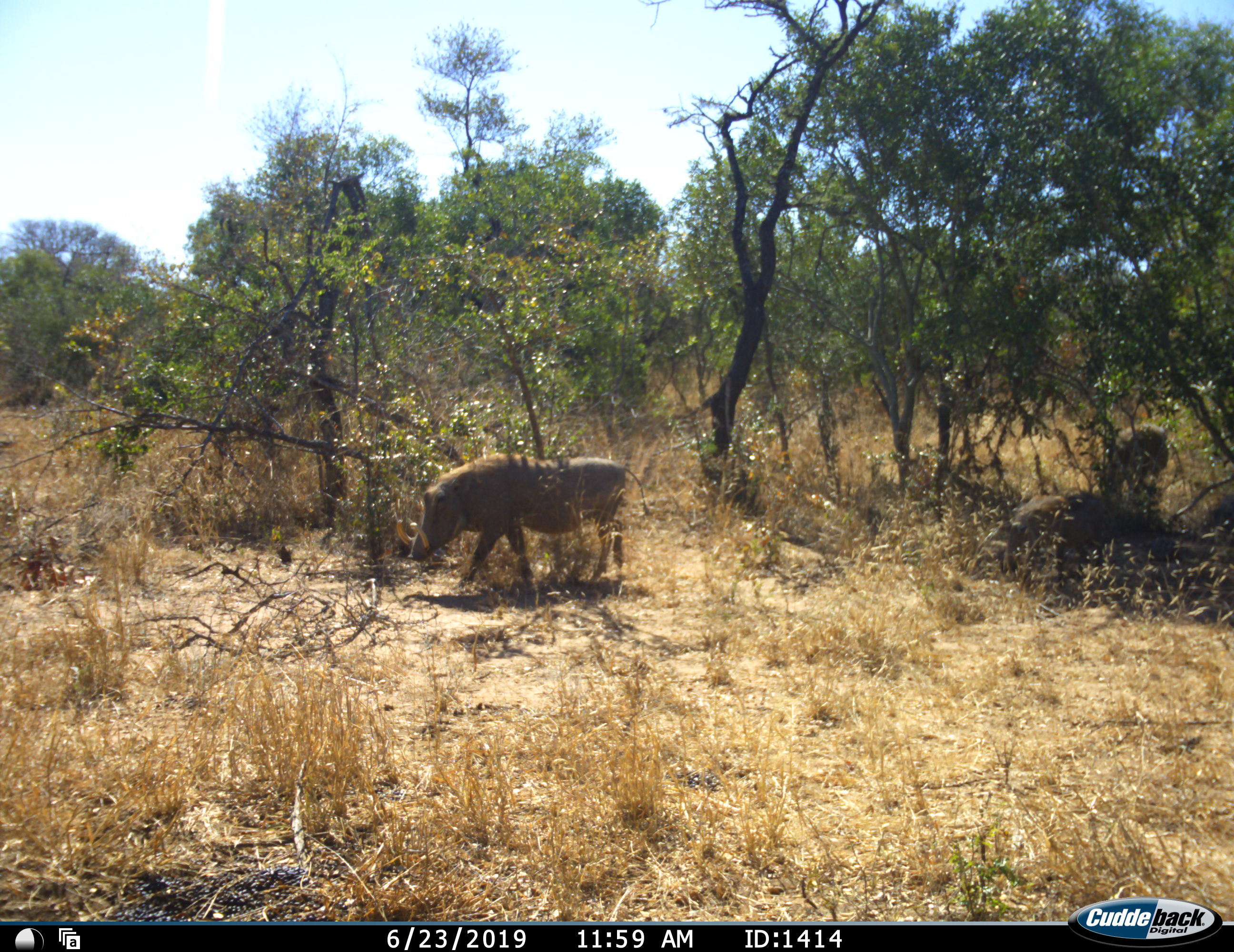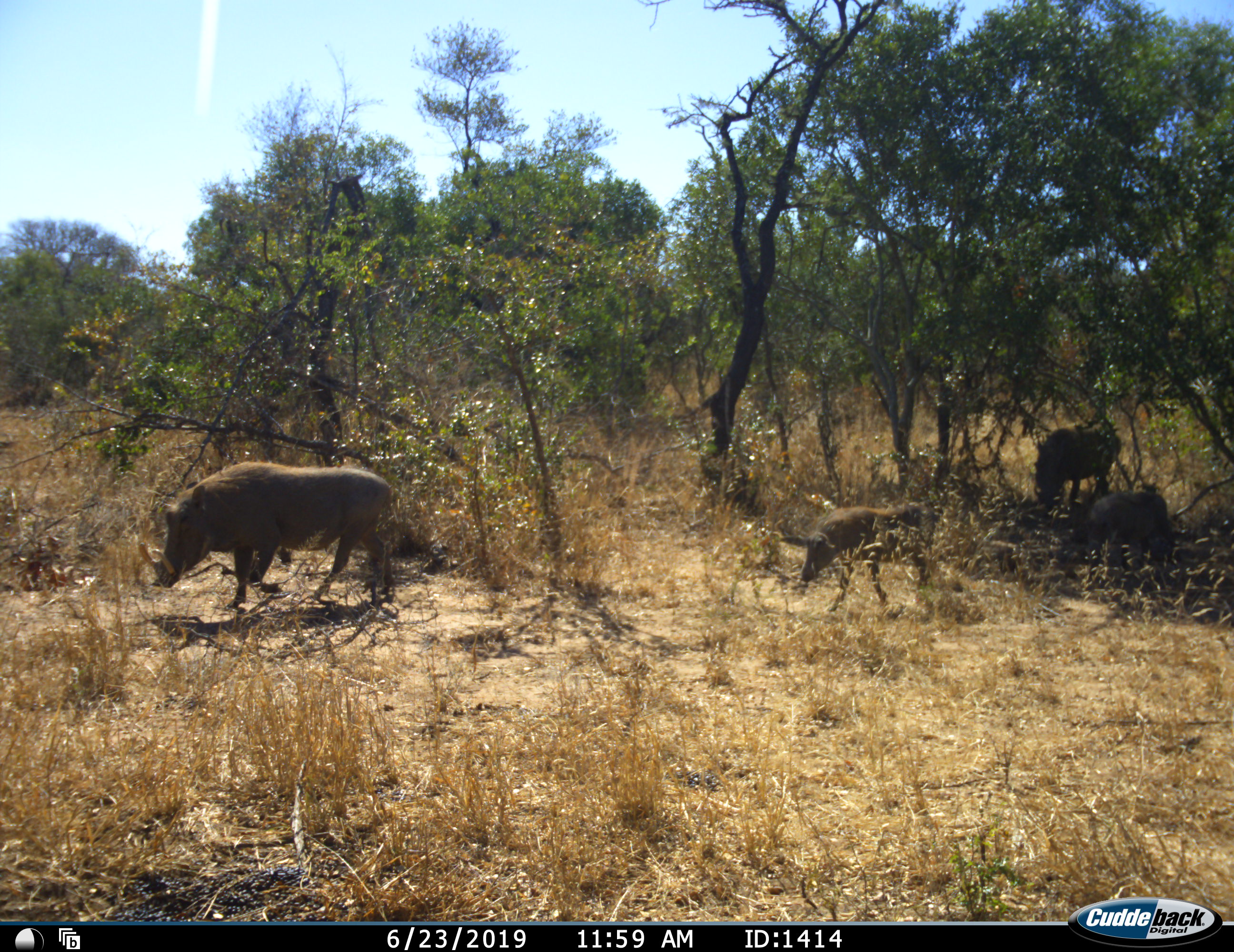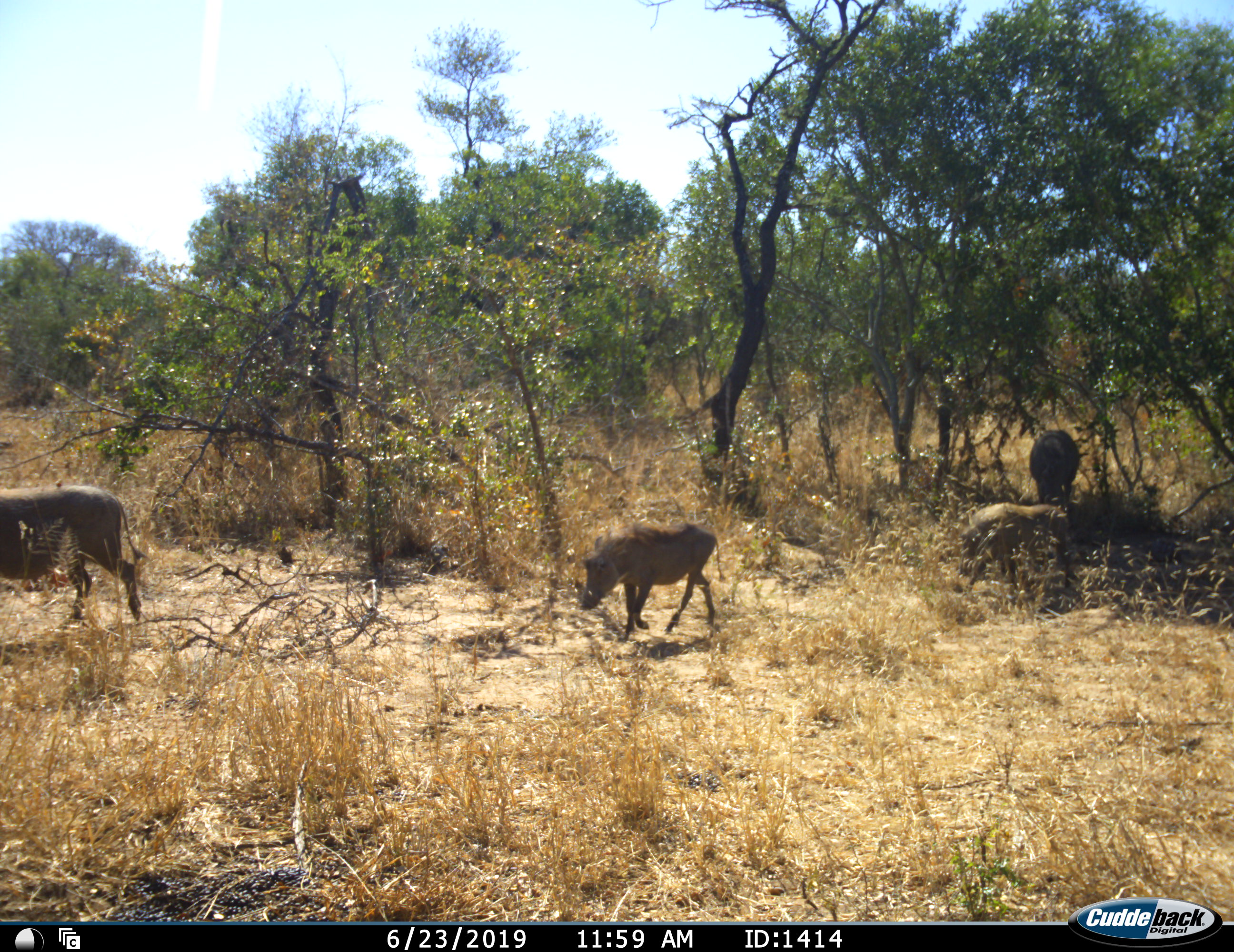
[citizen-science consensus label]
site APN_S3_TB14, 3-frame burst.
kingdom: Animalia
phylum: Chordata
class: Mammalia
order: Artiodactyla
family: Suidae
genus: Phacochoerus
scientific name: Phacochoerus africanus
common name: warthog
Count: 4.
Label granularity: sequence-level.